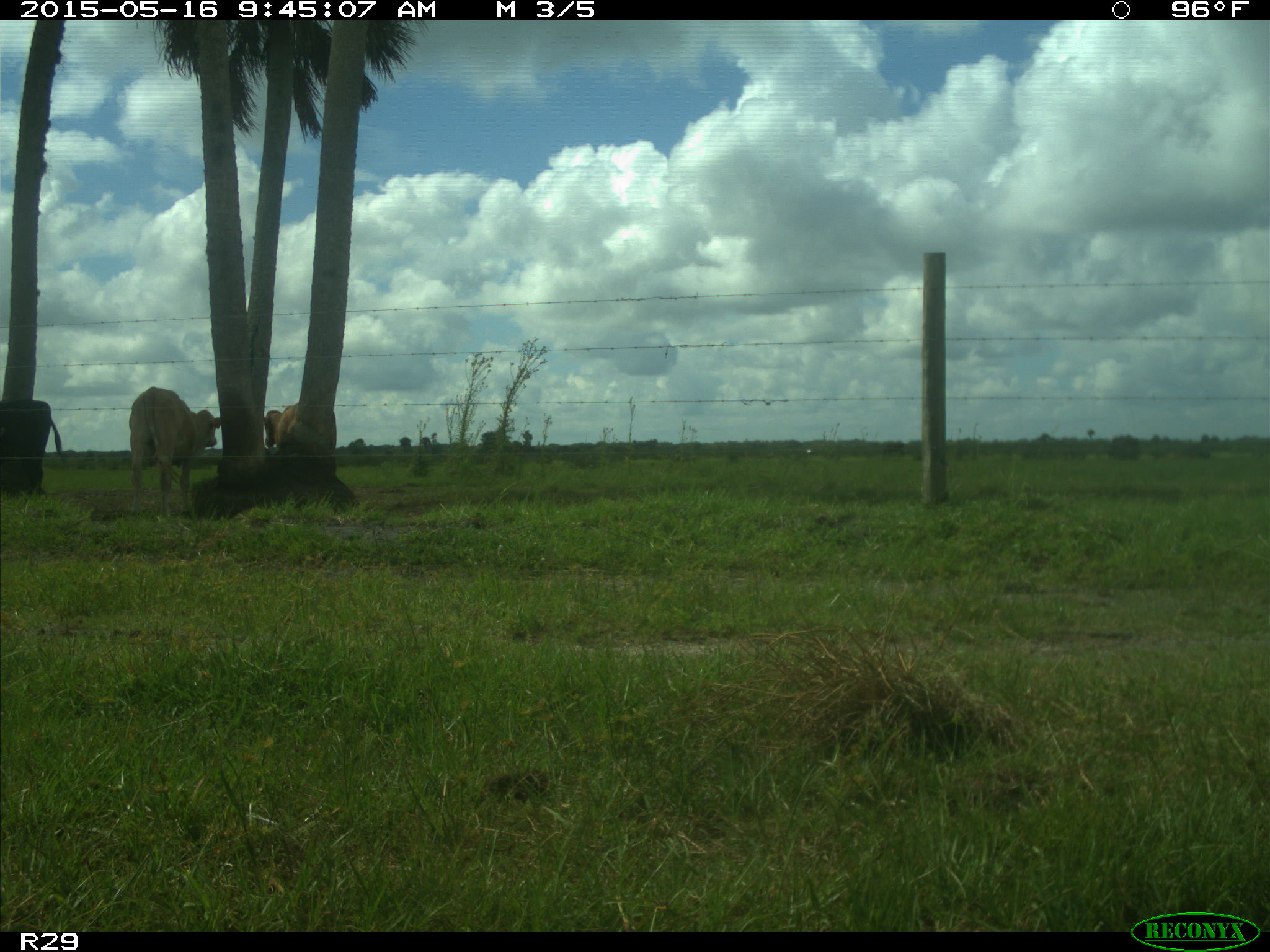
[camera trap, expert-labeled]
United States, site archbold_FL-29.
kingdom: Animalia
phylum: Chordata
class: Mammalia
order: Artiodactyla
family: Bovidae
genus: Bos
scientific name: Bos taurus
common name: domestic cow